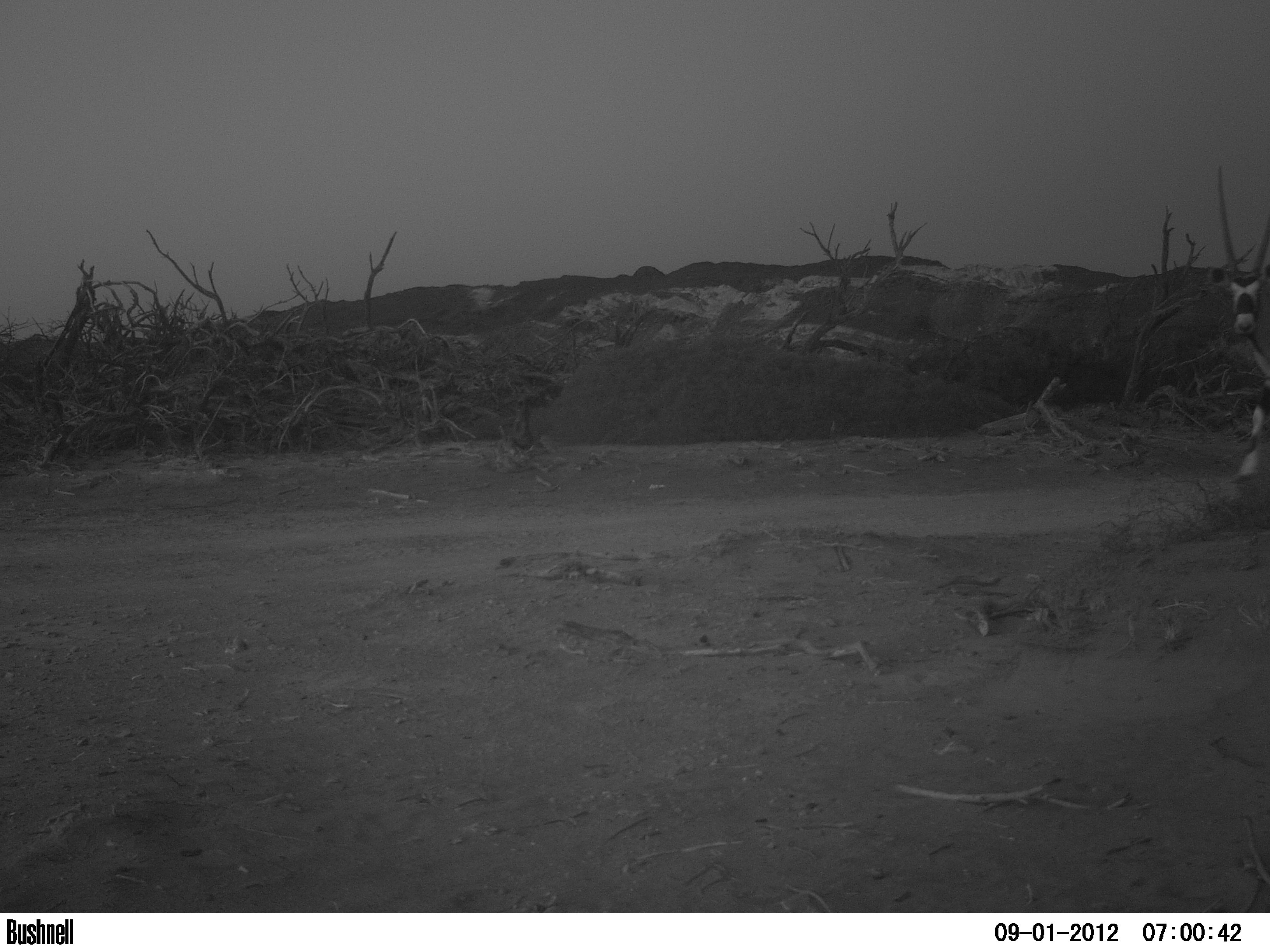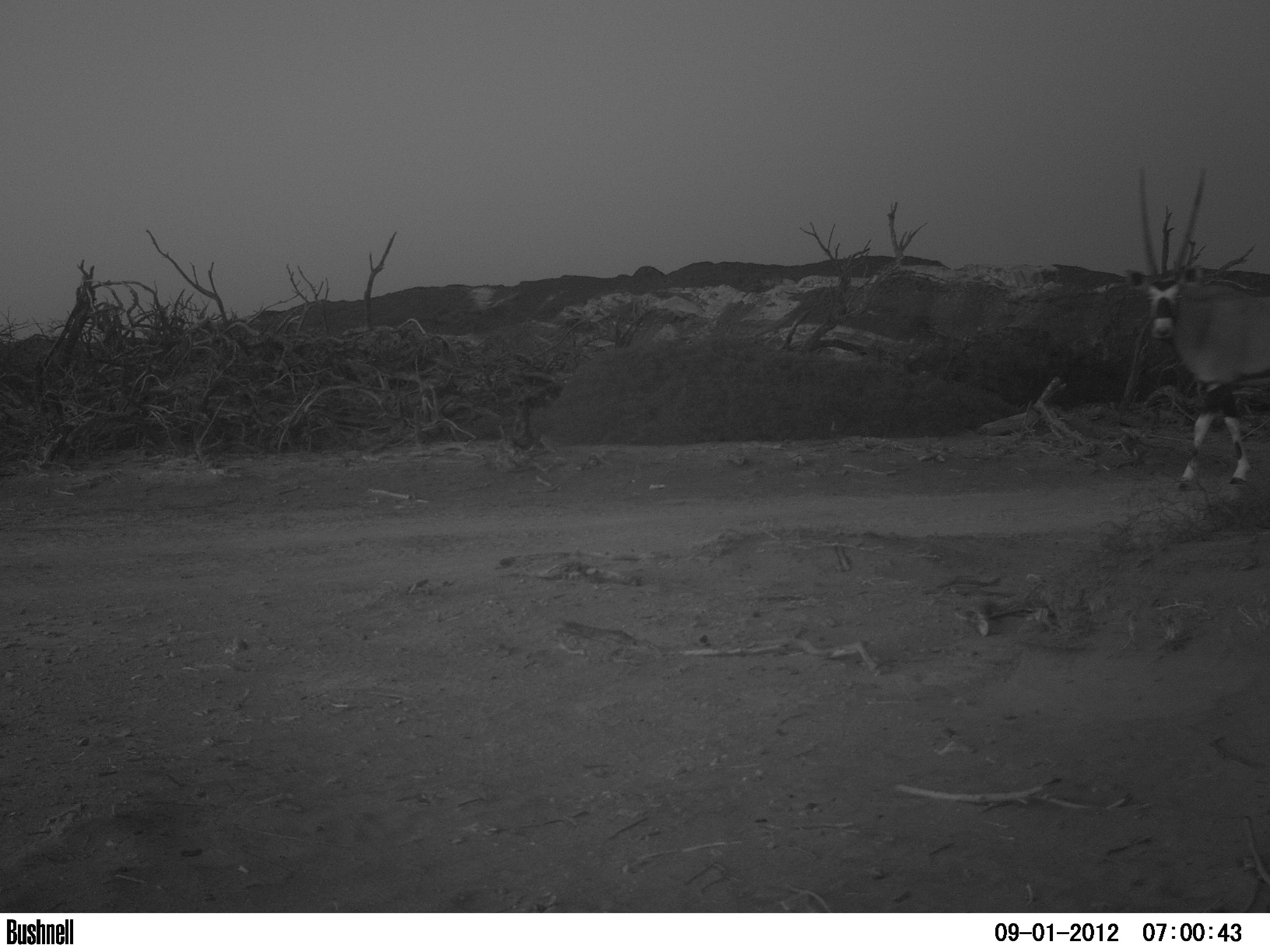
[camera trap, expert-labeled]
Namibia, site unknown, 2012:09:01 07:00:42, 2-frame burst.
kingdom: Animalia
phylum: Chordata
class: Mammalia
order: Artiodactyla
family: Bovidae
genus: Oryx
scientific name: Oryx gazella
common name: gemsbok